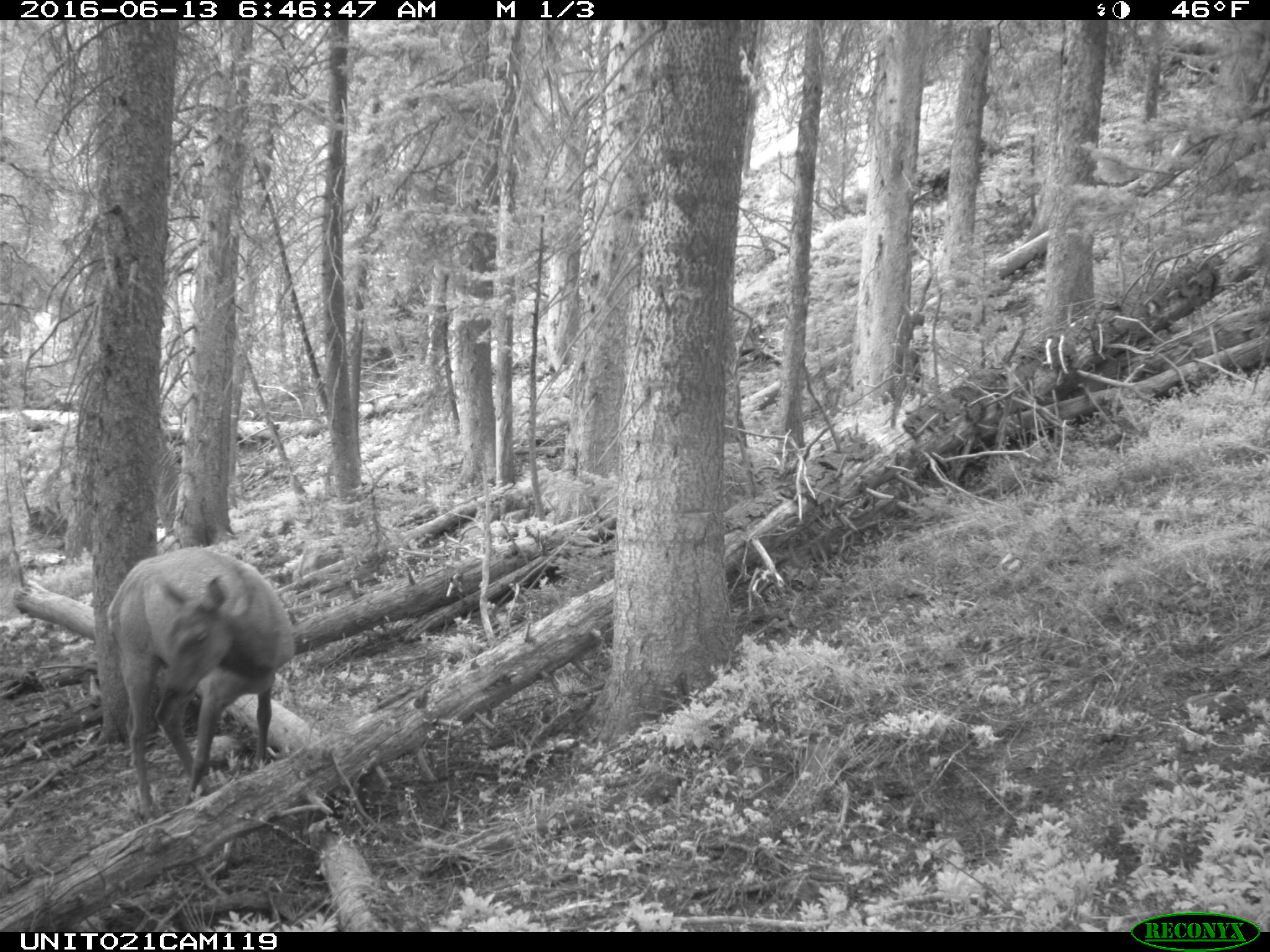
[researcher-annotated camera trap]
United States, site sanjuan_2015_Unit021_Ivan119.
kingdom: Animalia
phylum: Chordata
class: Mammalia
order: Artiodactyla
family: Cervidae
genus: Cervus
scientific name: Cervus elaphus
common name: red deer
Cervus elaphus (red deer).